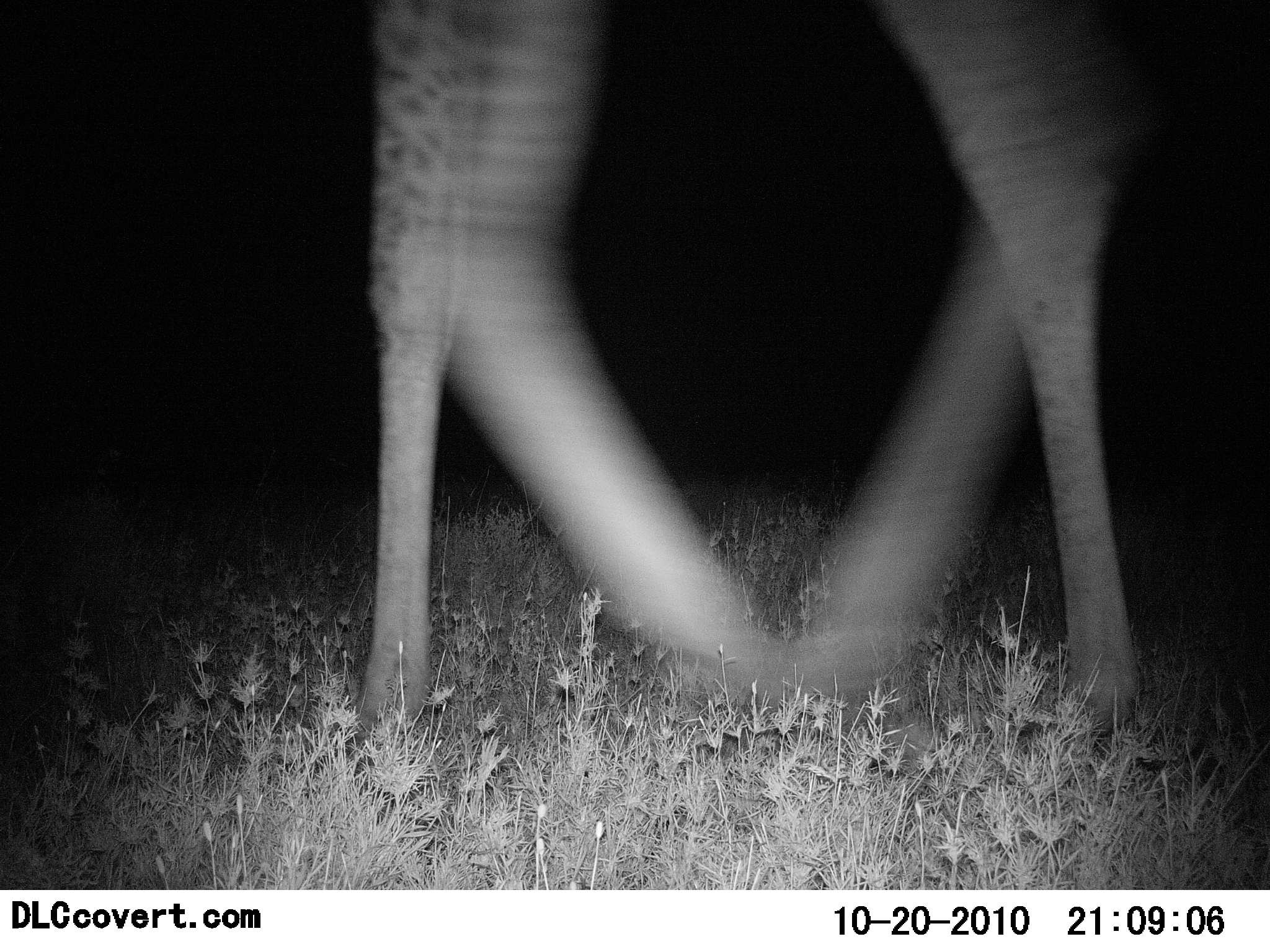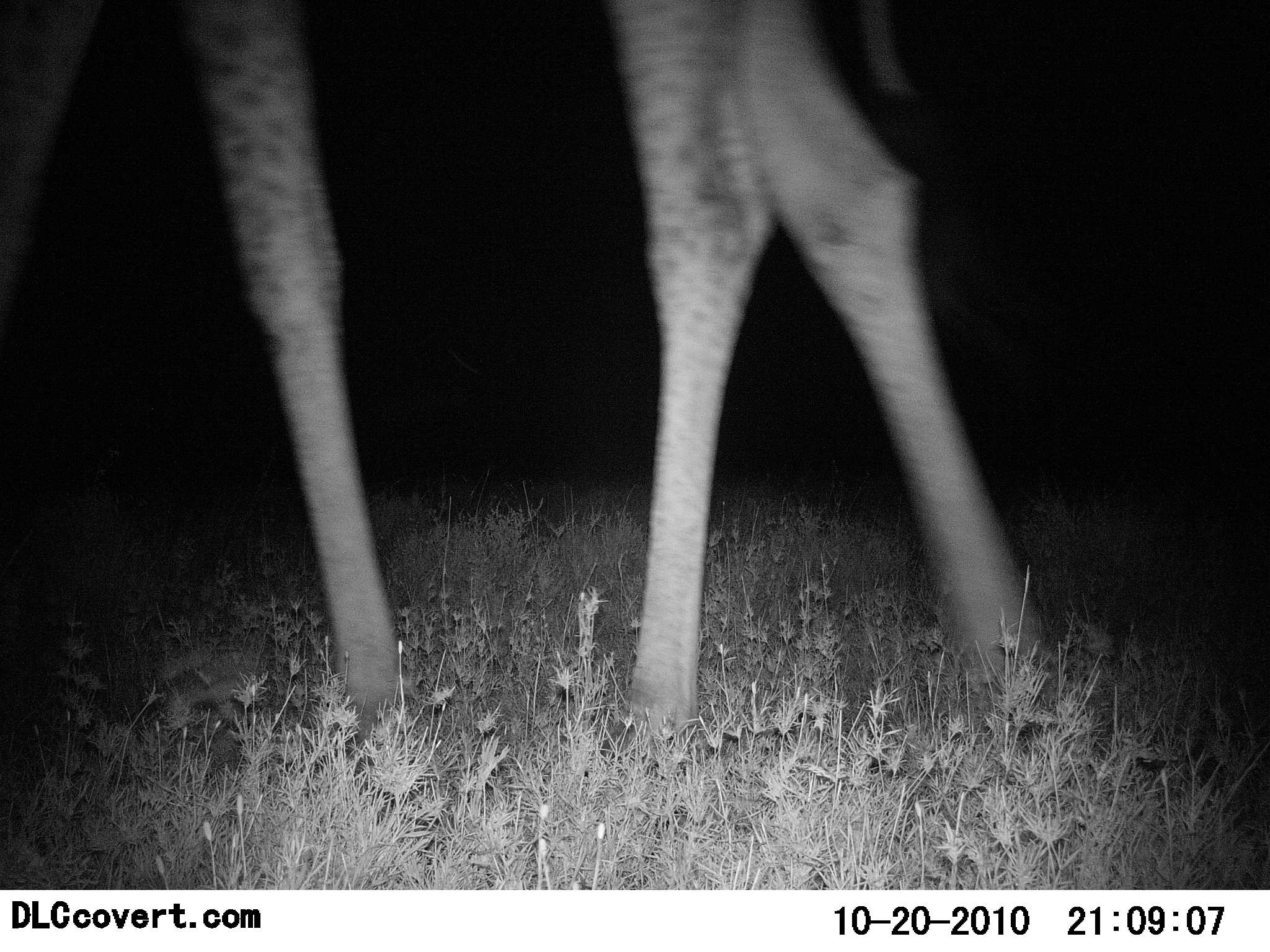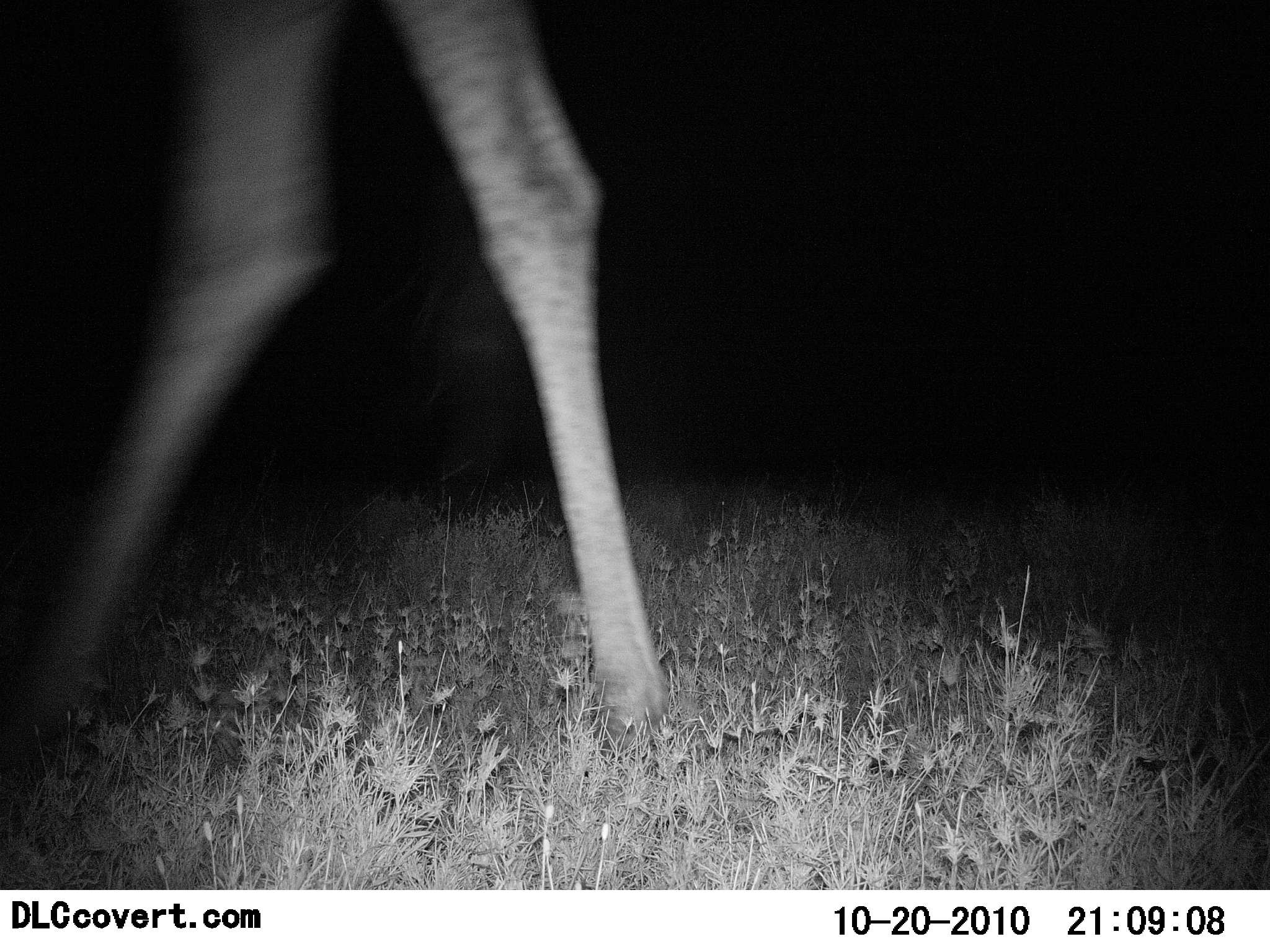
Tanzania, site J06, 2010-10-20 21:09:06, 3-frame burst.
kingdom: Animalia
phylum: Chordata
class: Mammalia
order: Artiodactyla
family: Giraffidae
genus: Giraffa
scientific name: Giraffa camelopardalis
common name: giraffe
Giraffe (Giraffa camelopardalis), count 1. Behavior (volunteer vote fractions): standing 0%, resting 0%, moving 100%, interacting 0%. Young present (vote fraction): 0%. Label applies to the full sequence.